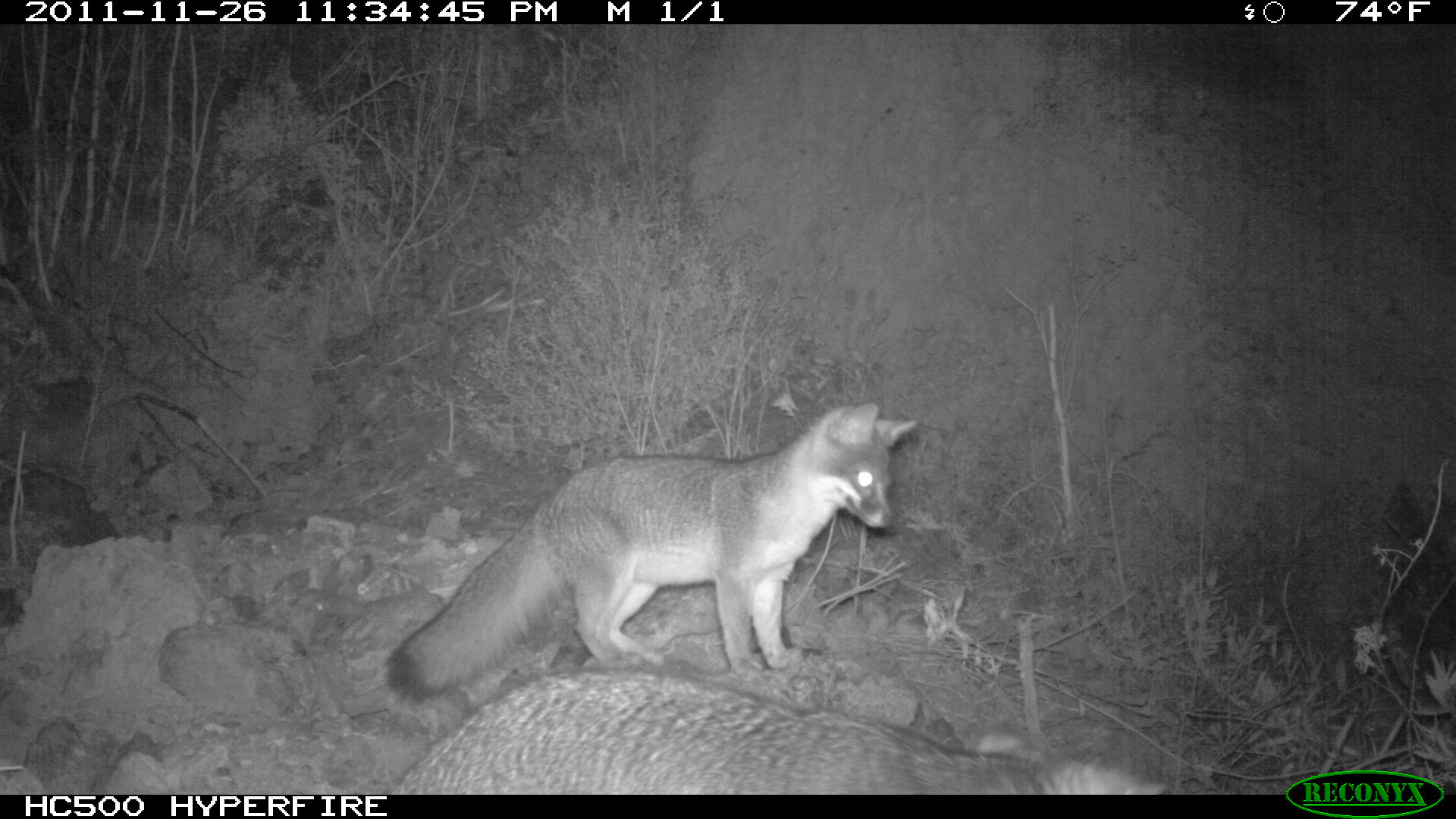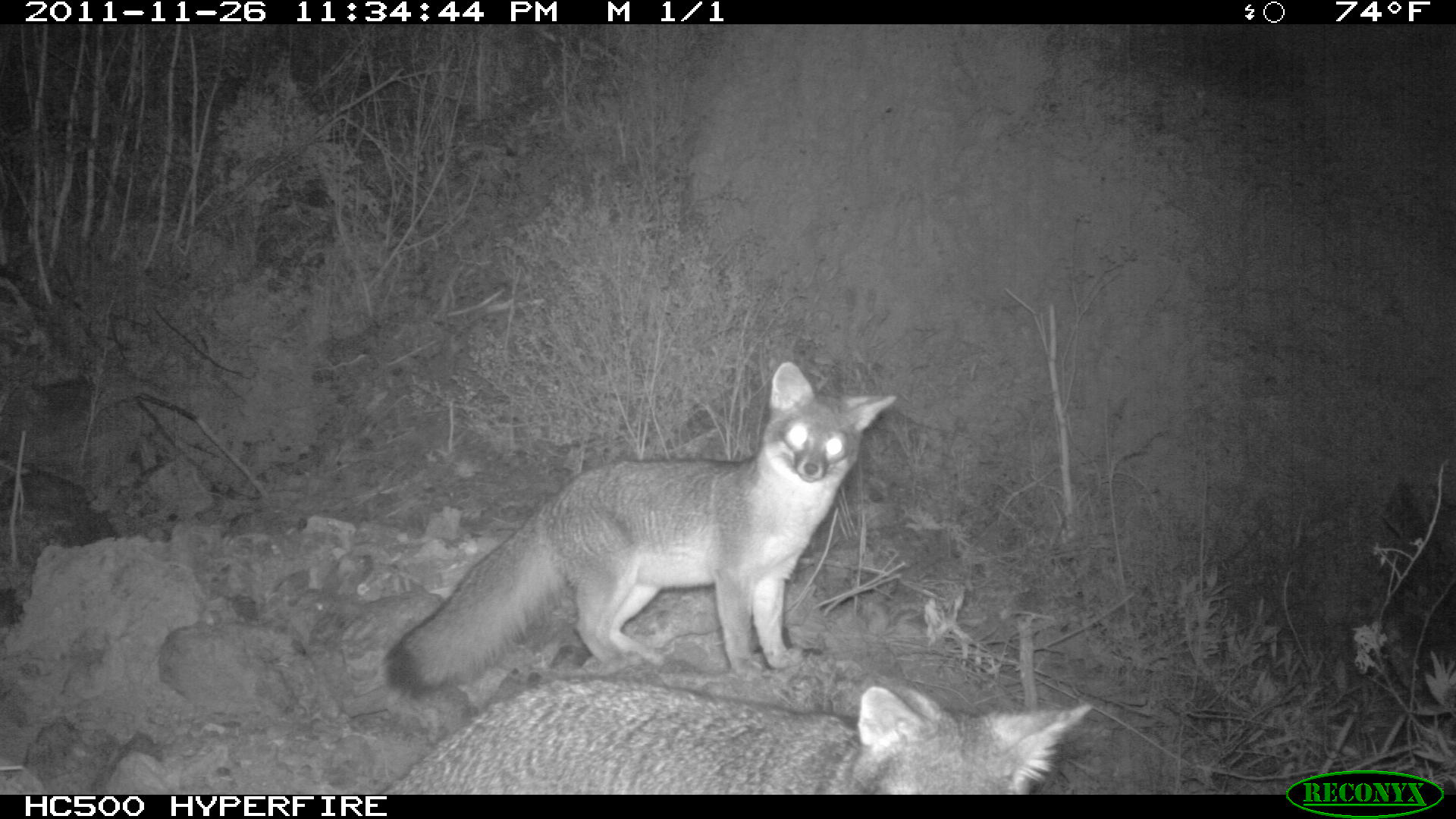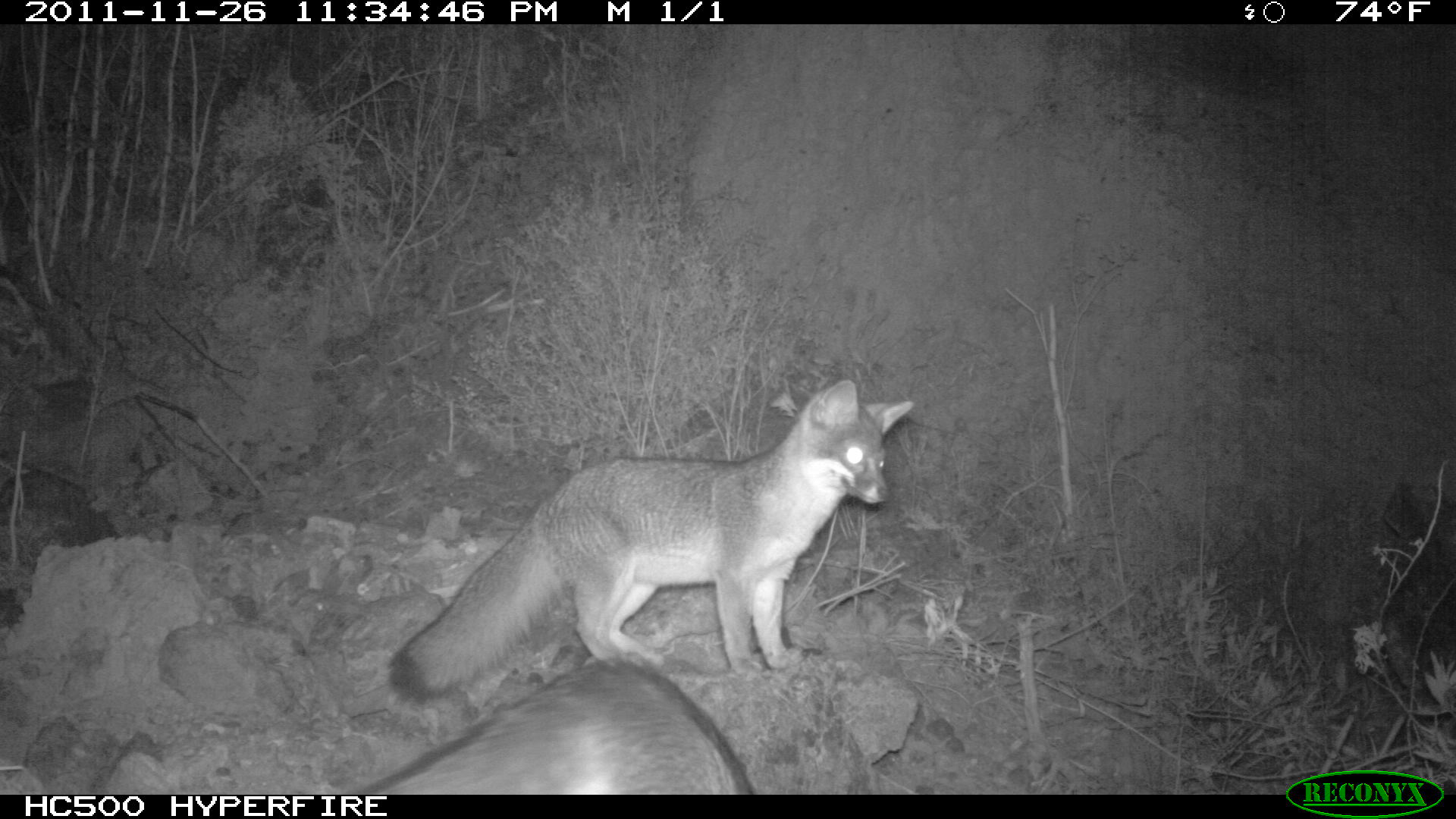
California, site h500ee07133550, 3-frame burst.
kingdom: Animalia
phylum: Chordata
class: Mammalia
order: Carnivora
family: Canidae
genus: Urocyon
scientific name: Urocyon littoralis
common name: island fox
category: fox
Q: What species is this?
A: Fox (island fox) (Urocyon littoralis).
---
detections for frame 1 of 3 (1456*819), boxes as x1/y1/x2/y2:
fox: 381/401/918/699; 391/664/1166/792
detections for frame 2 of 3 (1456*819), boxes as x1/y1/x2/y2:
fox: 379/361/896/695; 377/679/1095/792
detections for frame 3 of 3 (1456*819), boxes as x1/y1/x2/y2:
fox: 388/379/913/697; 350/656/752/793